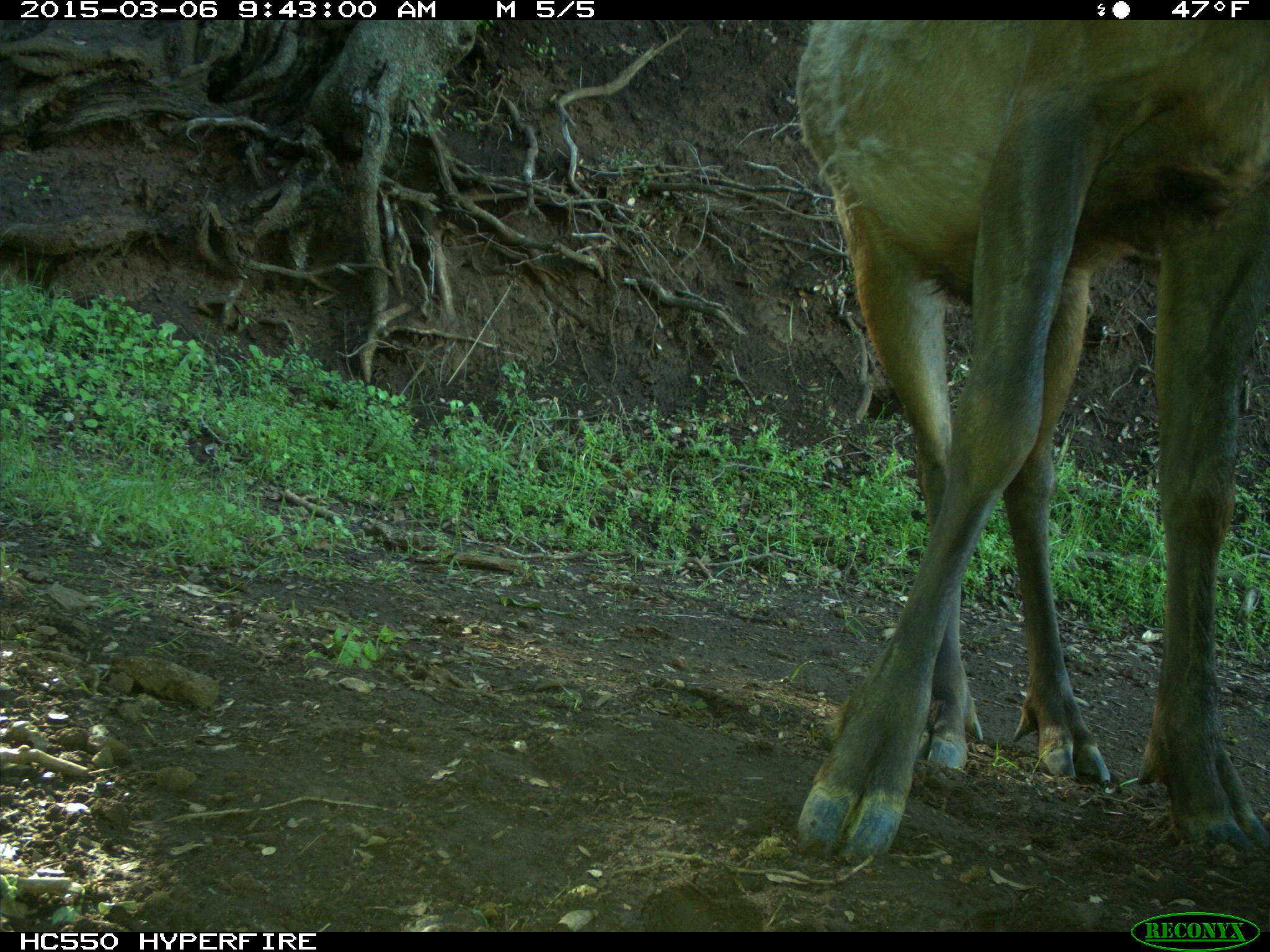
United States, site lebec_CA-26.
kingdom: Animalia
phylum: Chordata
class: Mammalia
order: Artiodactyla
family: Cervidae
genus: Cervus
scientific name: Cervus canadensis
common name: elk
Cervus canadensis (elk).